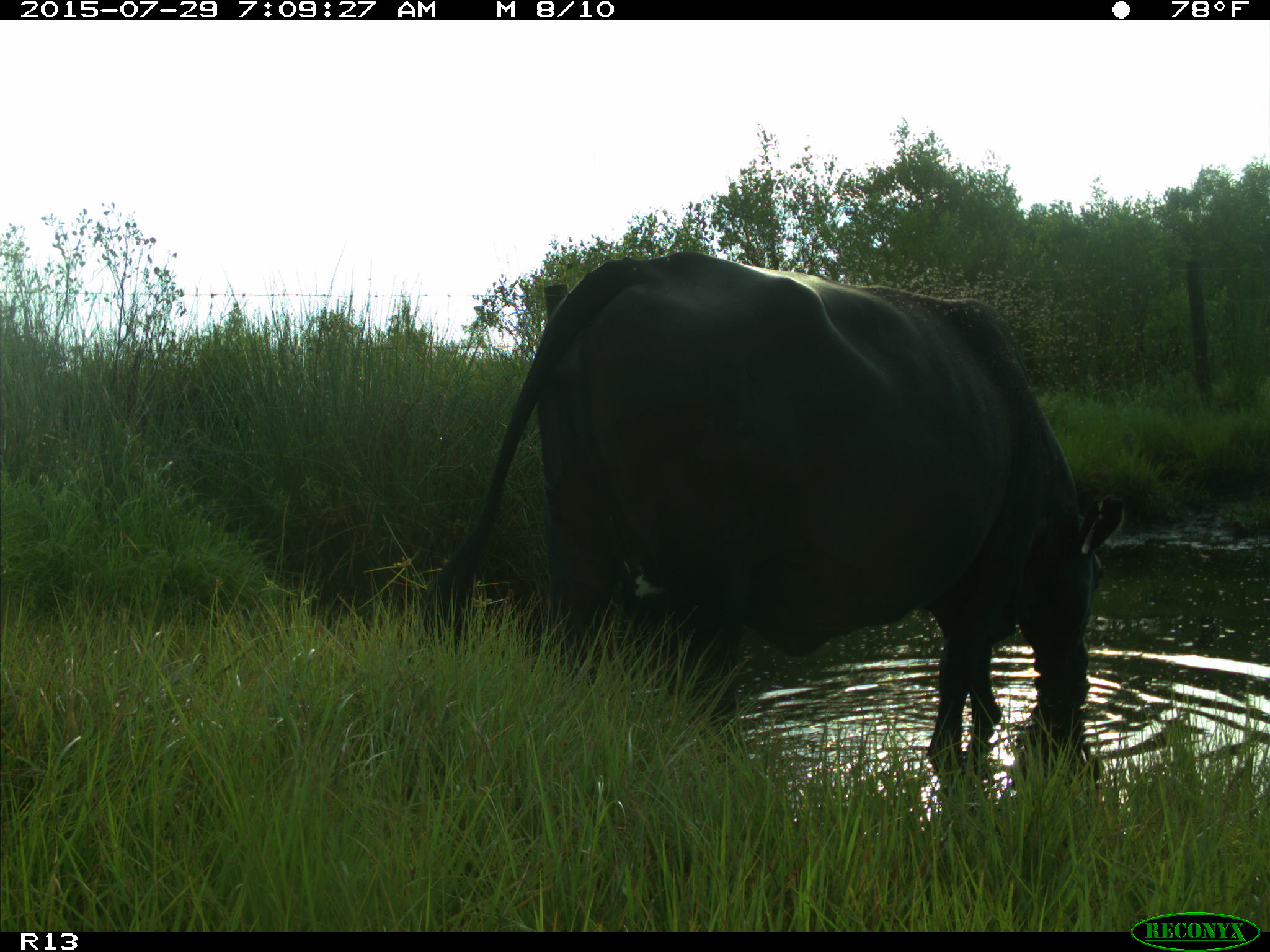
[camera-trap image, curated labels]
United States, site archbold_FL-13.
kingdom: Animalia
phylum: Chordata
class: Mammalia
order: Artiodactyla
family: Bovidae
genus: Bos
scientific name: Bos taurus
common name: domestic cow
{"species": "Bos taurus (domestic cow)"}